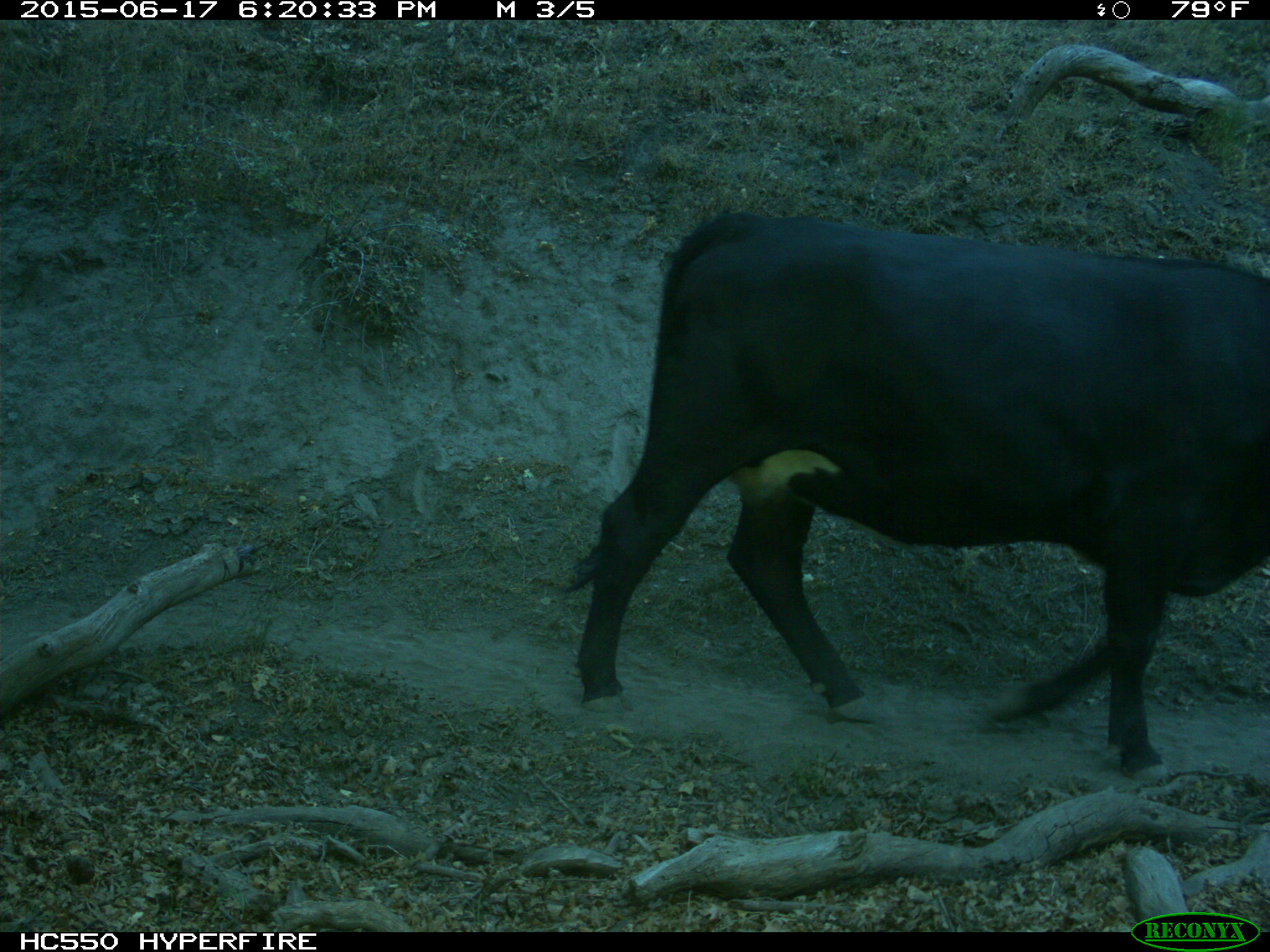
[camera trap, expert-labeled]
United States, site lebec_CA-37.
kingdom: Animalia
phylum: Chordata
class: Mammalia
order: Artiodactyla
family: Bovidae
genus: Bos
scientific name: Bos taurus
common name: domestic cow